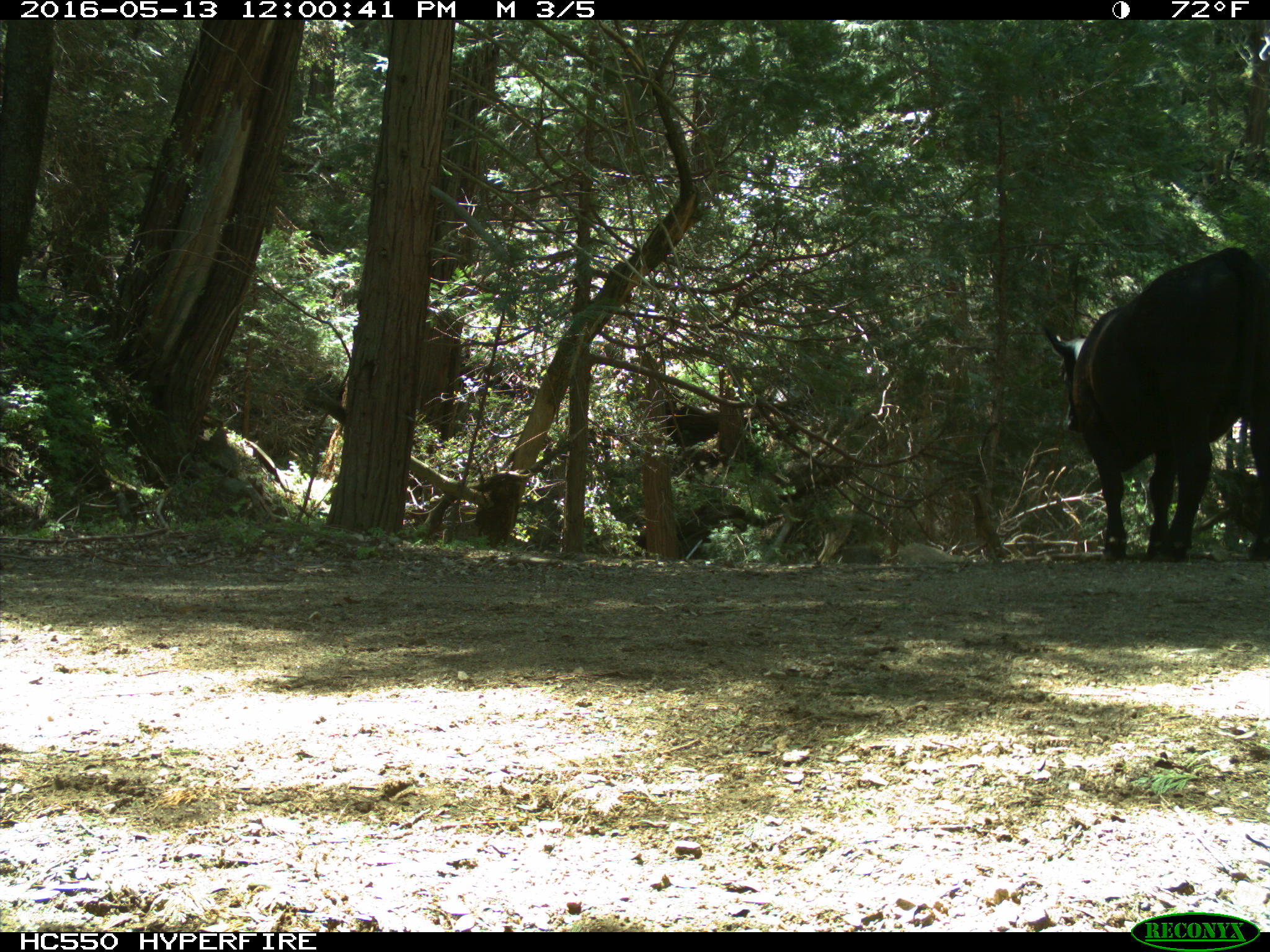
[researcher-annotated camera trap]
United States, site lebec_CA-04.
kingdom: Animalia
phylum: Chordata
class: Mammalia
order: Artiodactyla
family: Bovidae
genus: Bos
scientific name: Bos taurus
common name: domestic cow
Bos taurus (domestic cow).